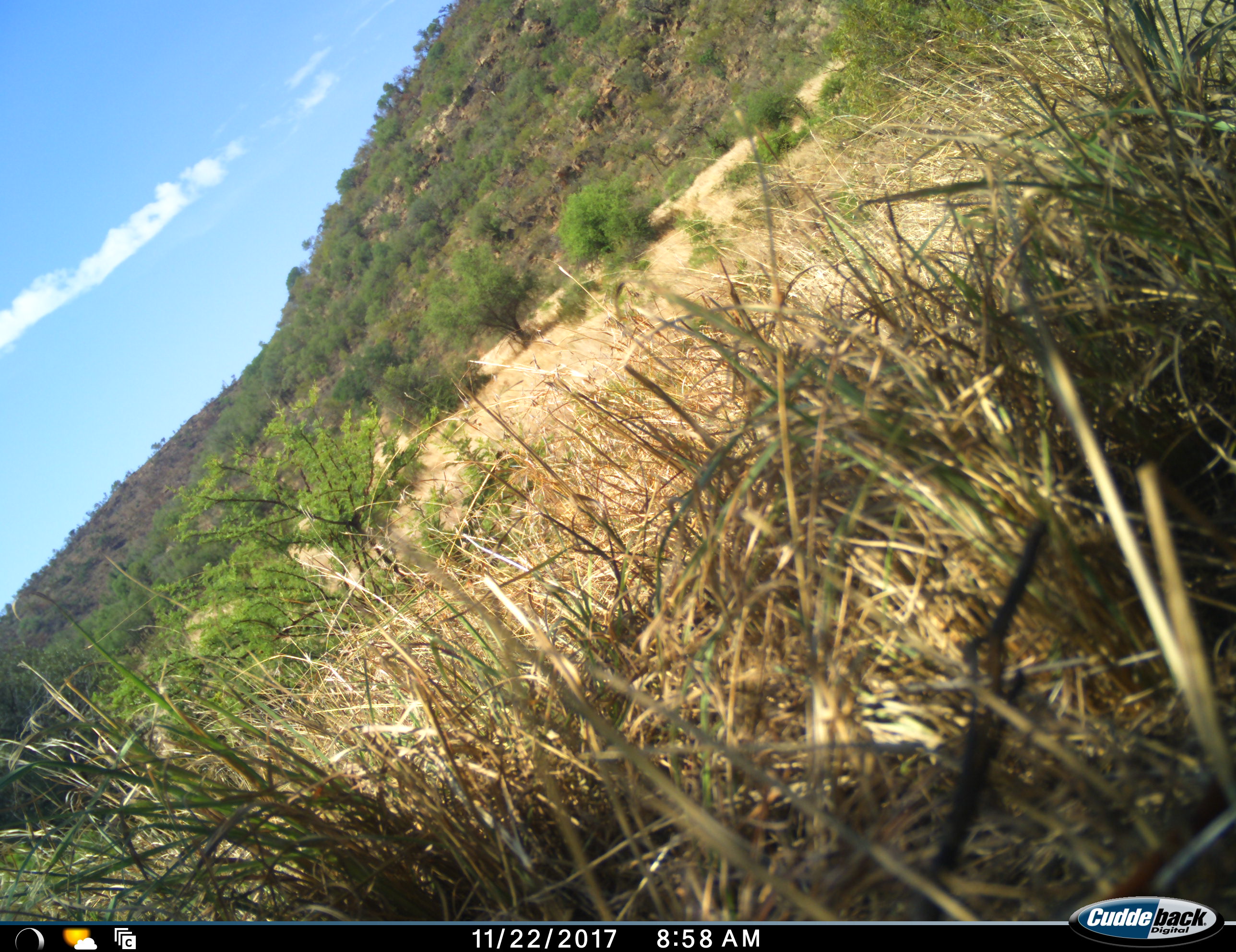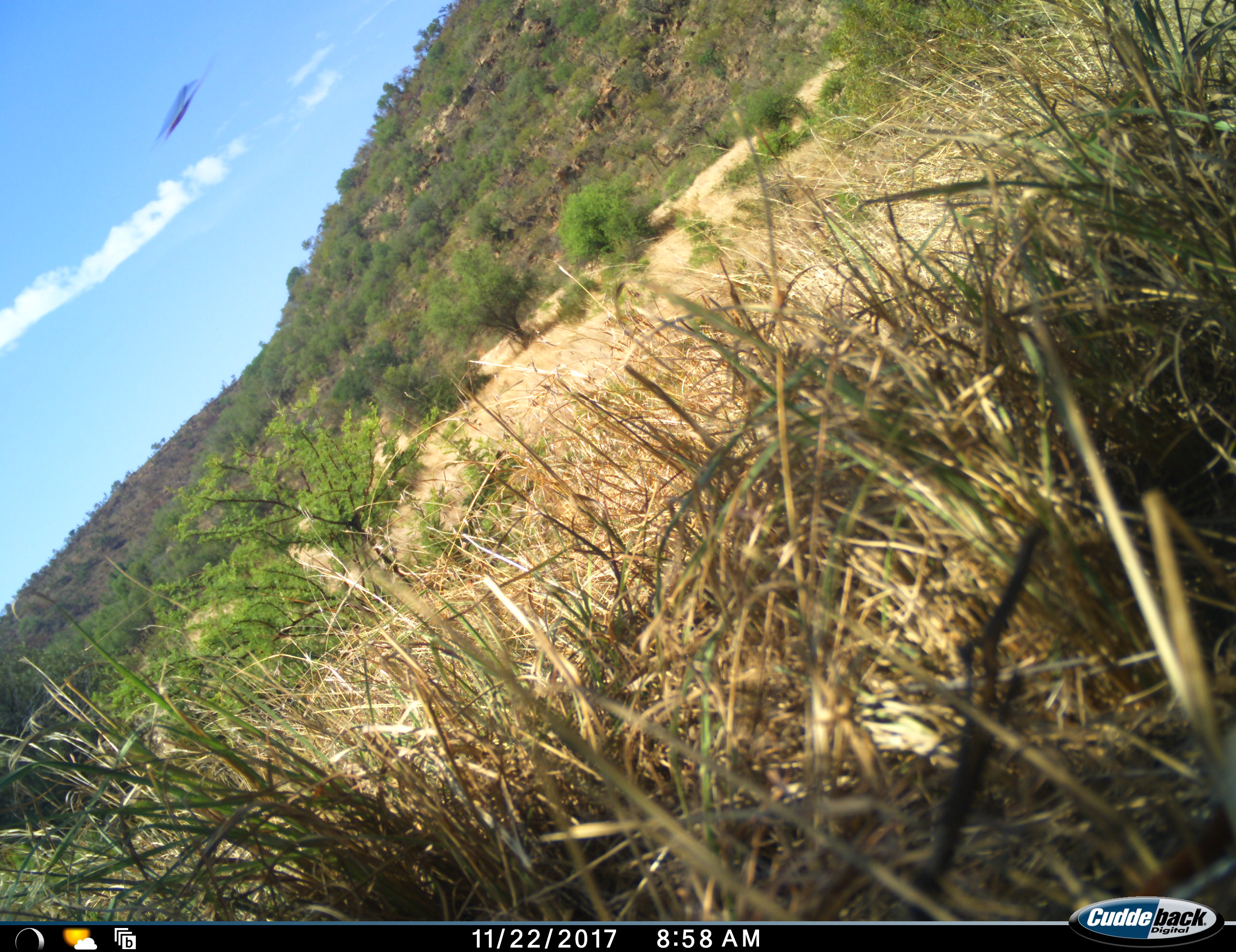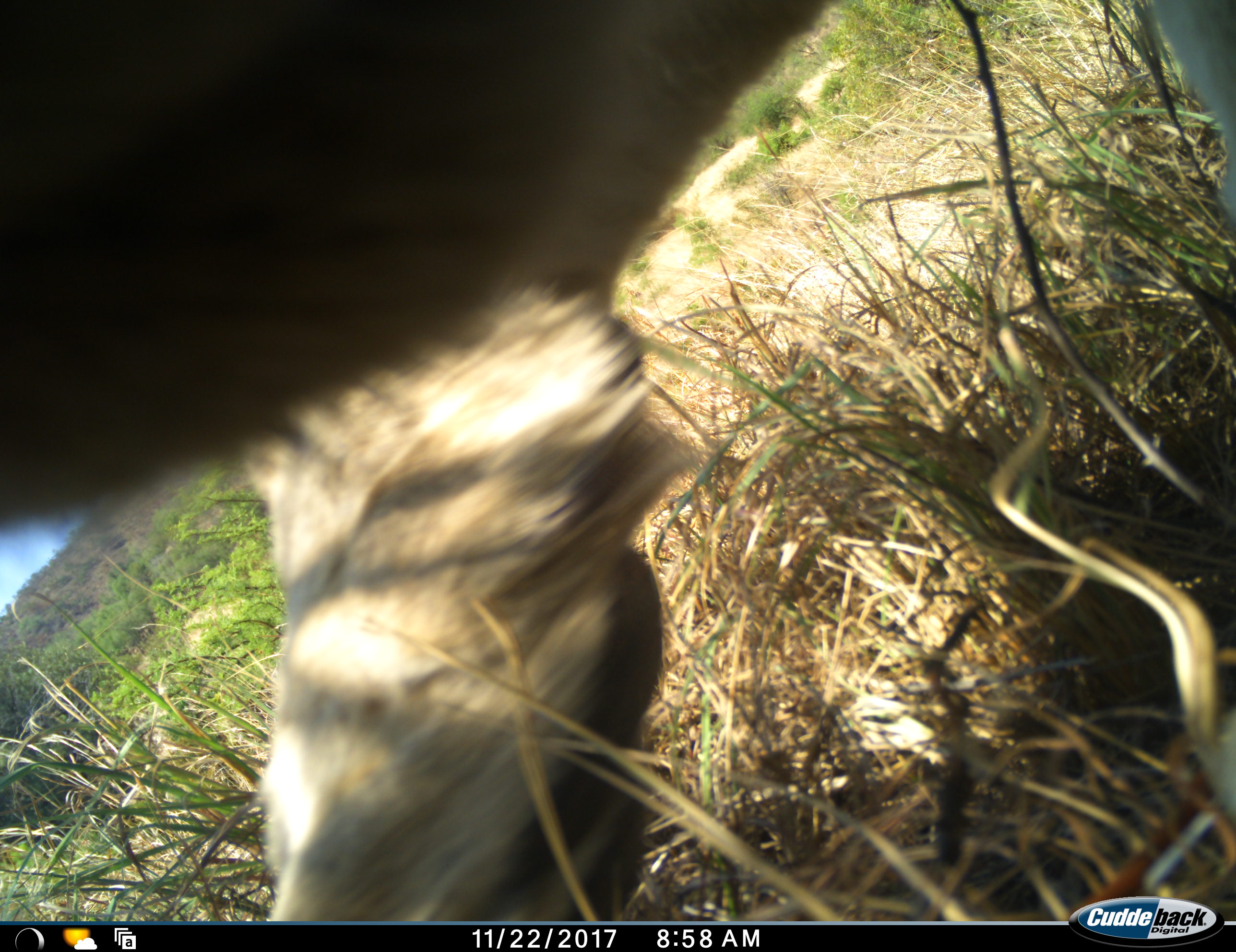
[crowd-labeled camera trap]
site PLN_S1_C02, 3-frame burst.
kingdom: Animalia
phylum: Chordata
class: Mammalia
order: Carnivora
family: Hyaenidae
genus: Parahyaena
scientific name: Parahyaena brunnea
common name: brown hyena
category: hyenabrown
Hyenabrown (brown hyena) (Parahyaena brunnea), count 1. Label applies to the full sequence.